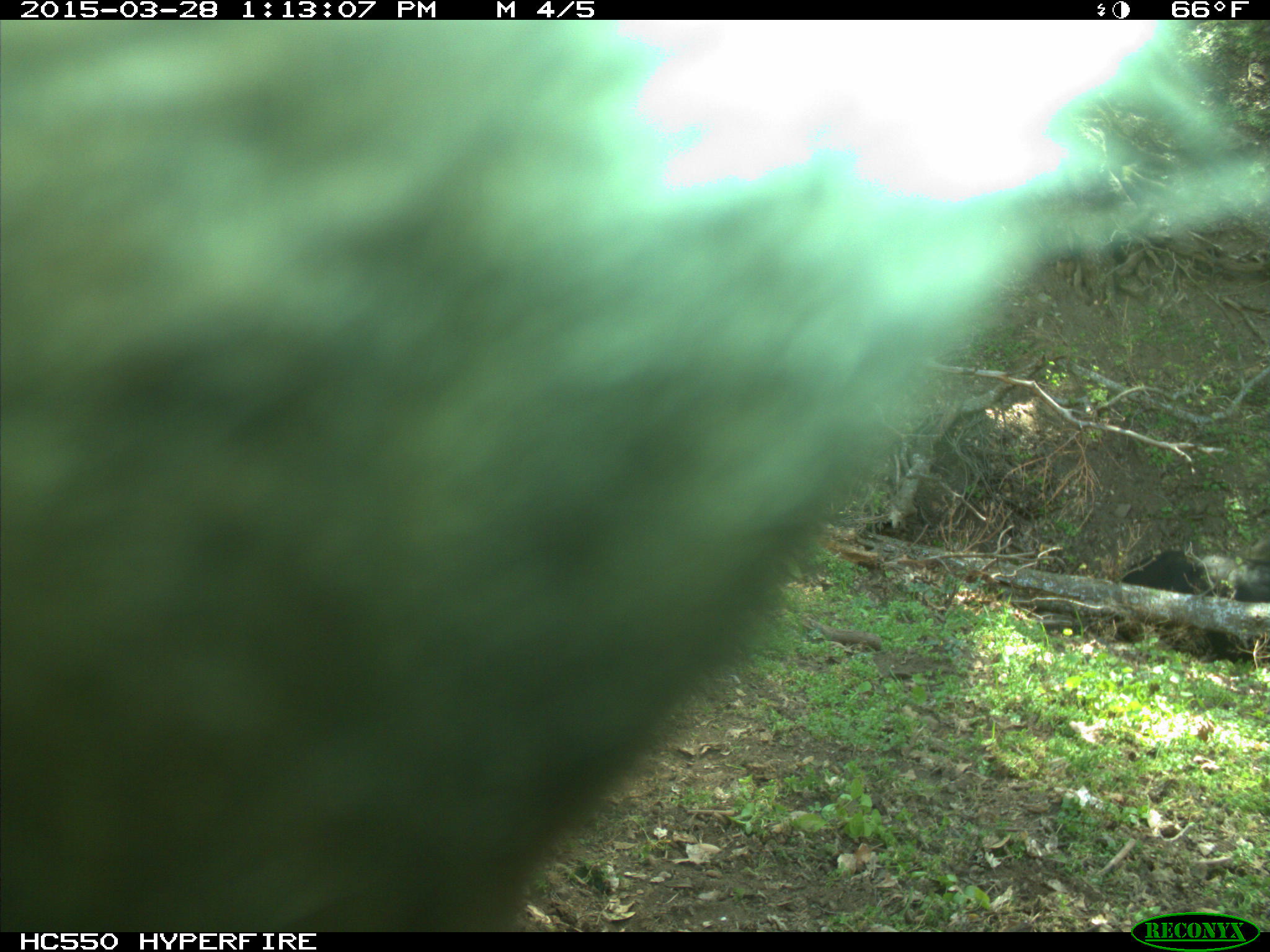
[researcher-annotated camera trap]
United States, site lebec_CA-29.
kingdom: Animalia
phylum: Chordata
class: Mammalia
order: Artiodactyla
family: Bovidae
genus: Bos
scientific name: Bos taurus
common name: domestic cow